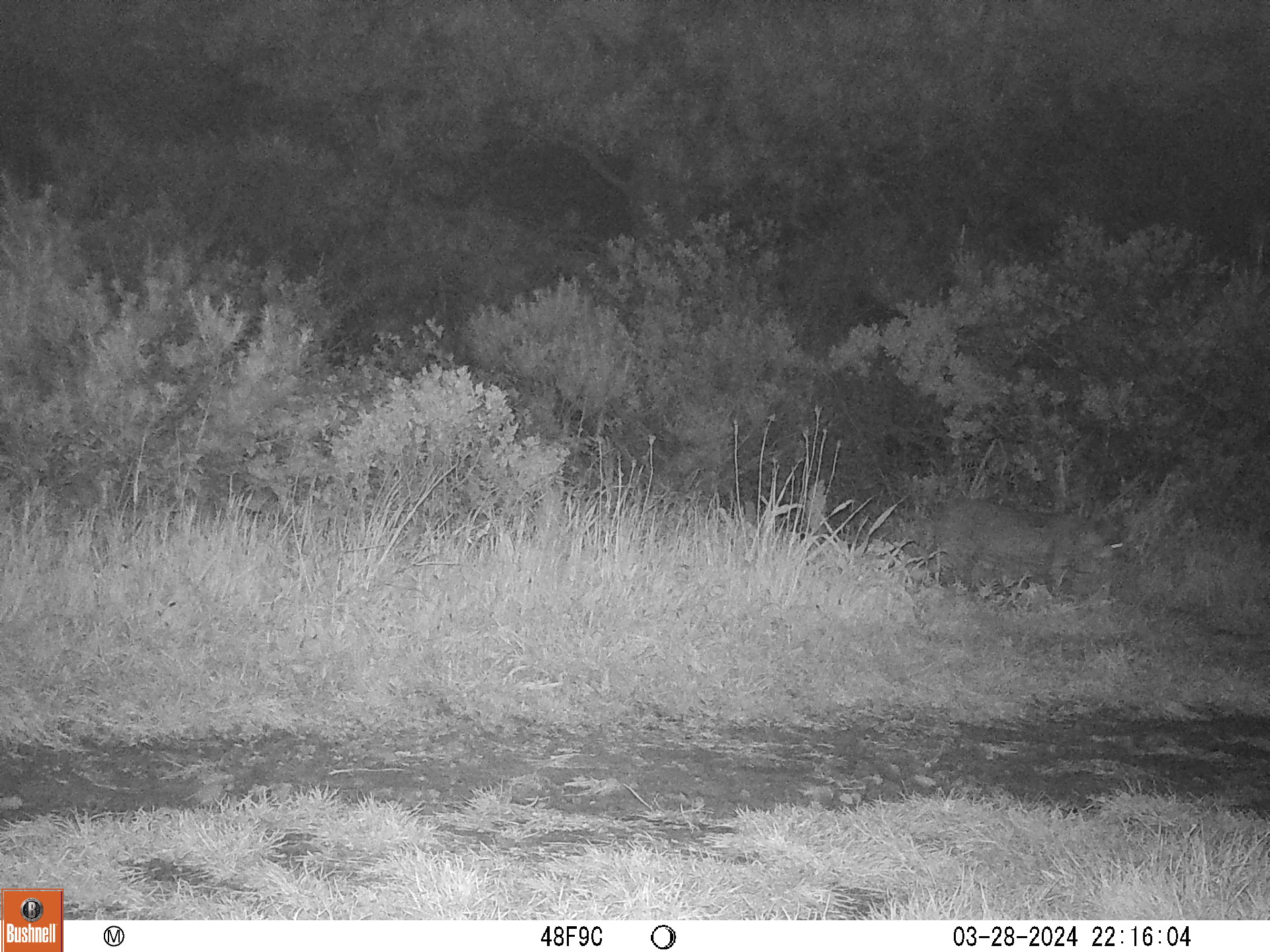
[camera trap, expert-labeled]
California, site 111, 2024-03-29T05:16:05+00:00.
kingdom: Animalia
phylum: Chordata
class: Mammalia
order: Carnivora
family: Felidae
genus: Lynx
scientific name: Lynx rufus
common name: bobcat